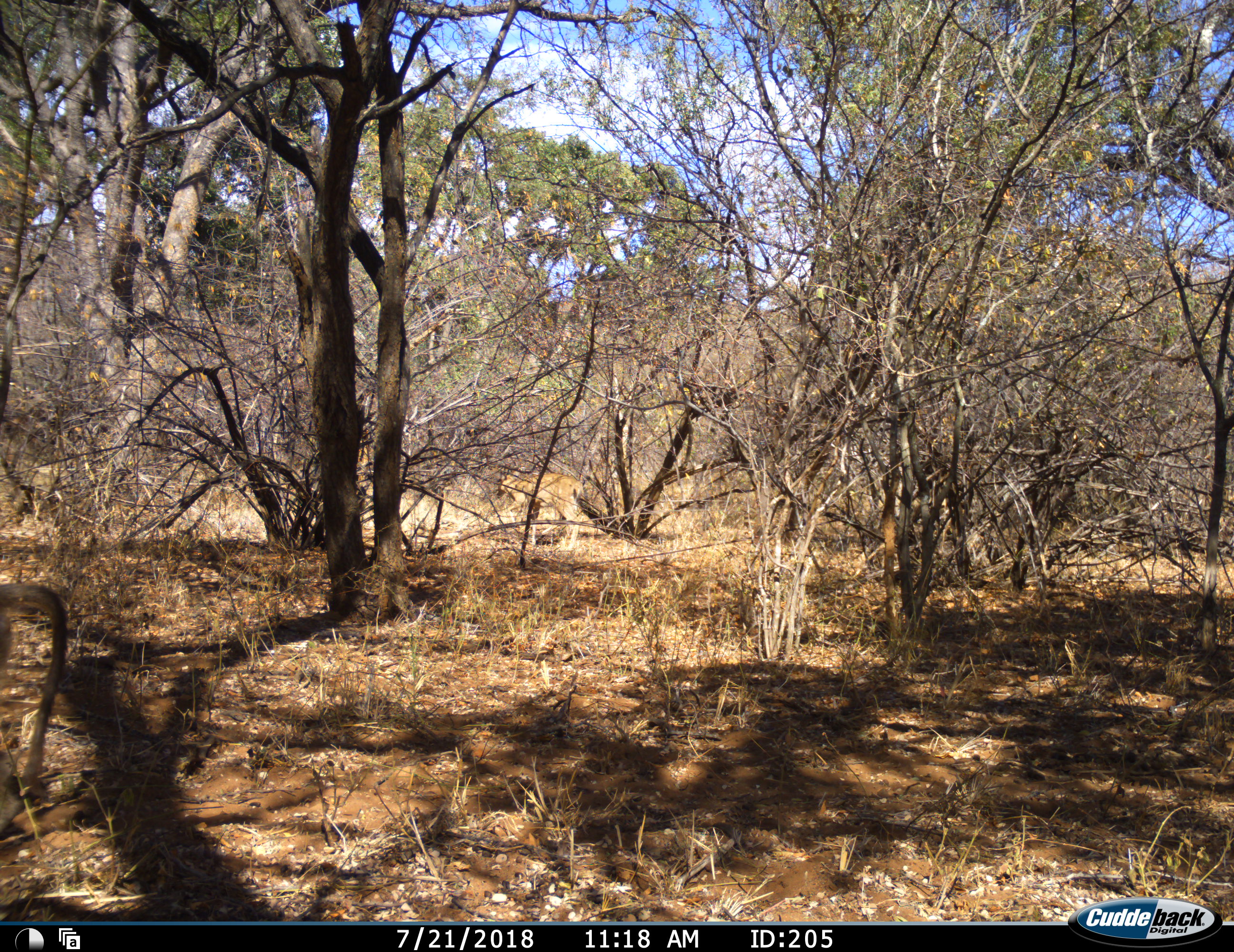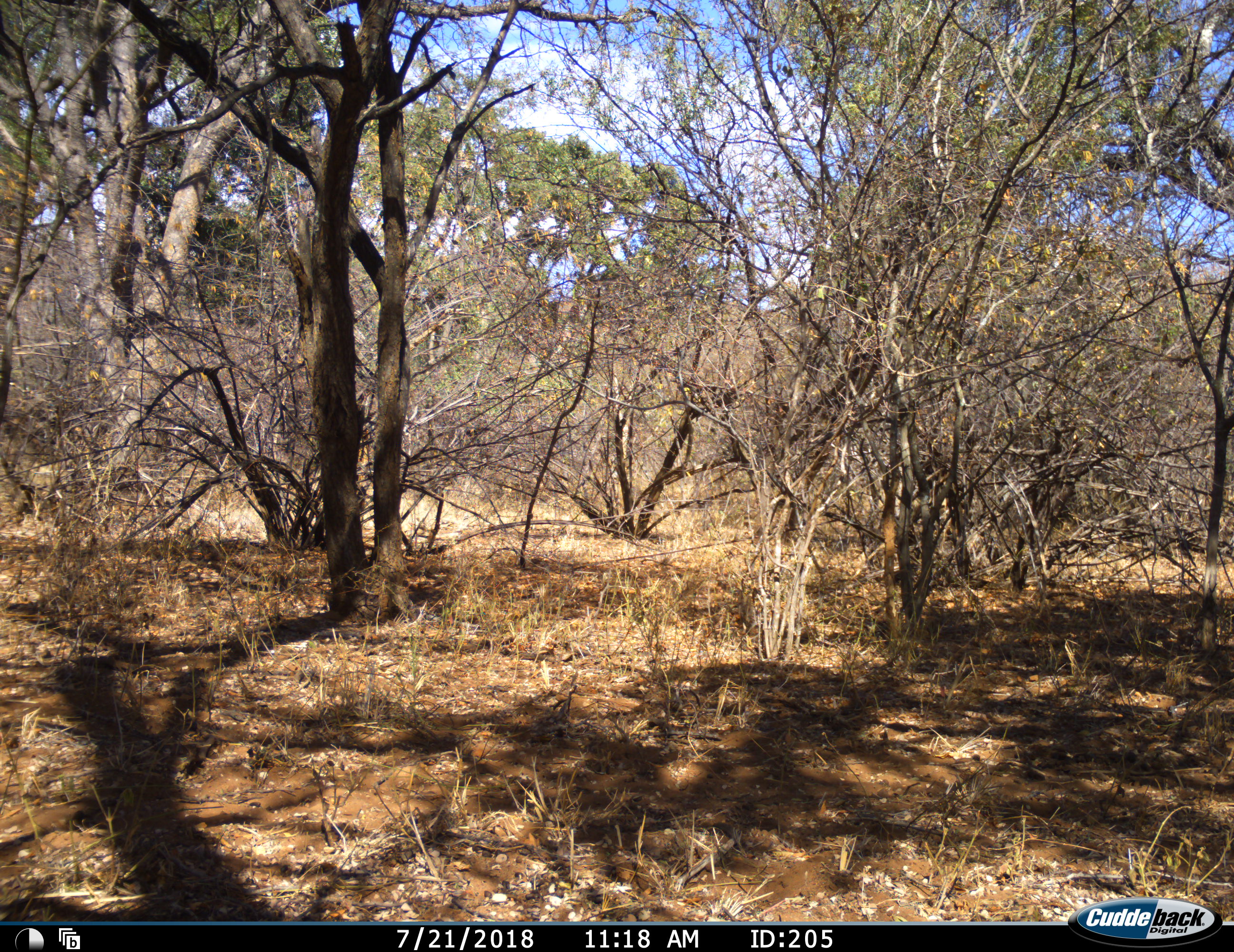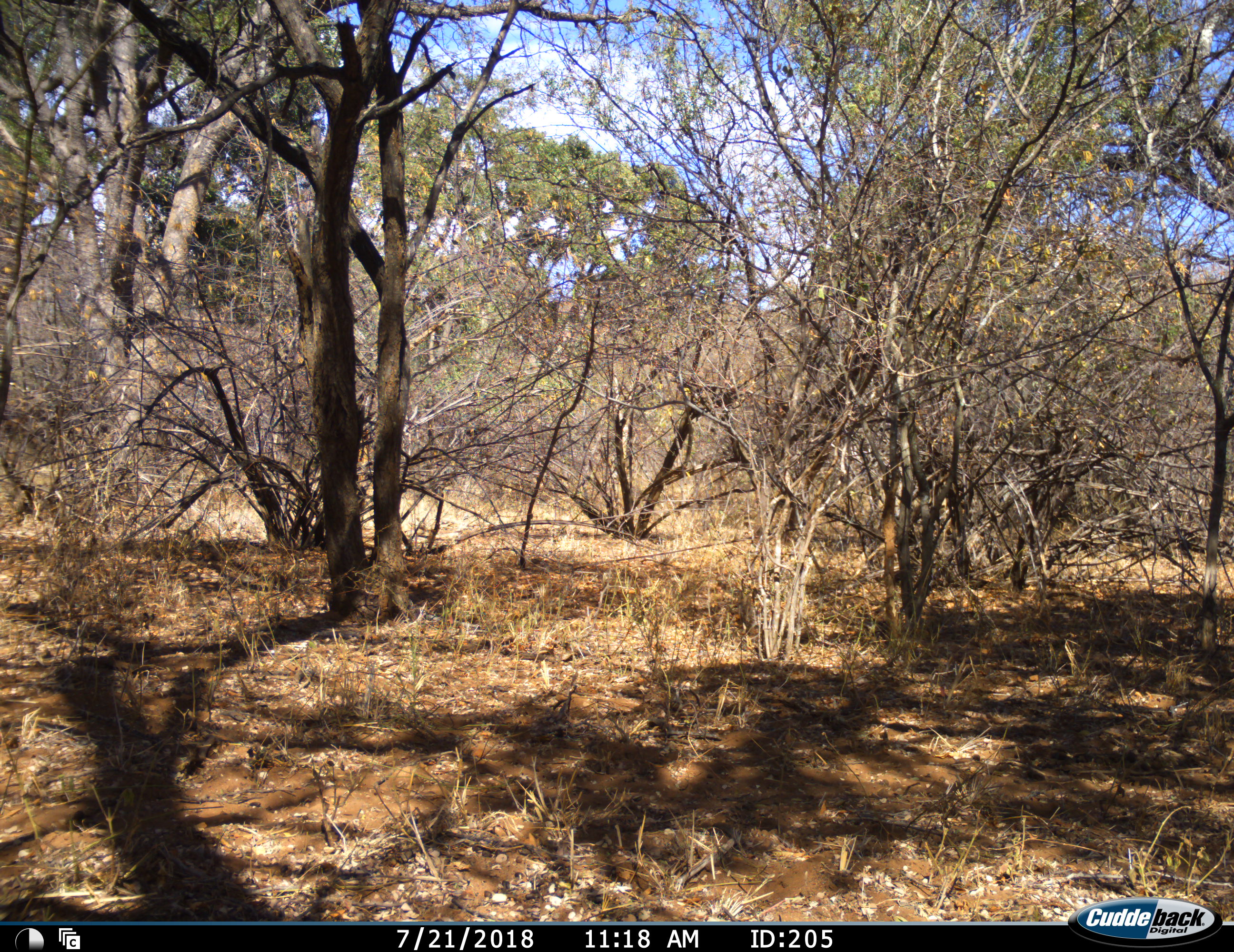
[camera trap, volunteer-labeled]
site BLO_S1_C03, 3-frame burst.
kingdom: Animalia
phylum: Chordata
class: Mammalia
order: Primates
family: Cercopithecidae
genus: Papio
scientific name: Papio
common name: baboon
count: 1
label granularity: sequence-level